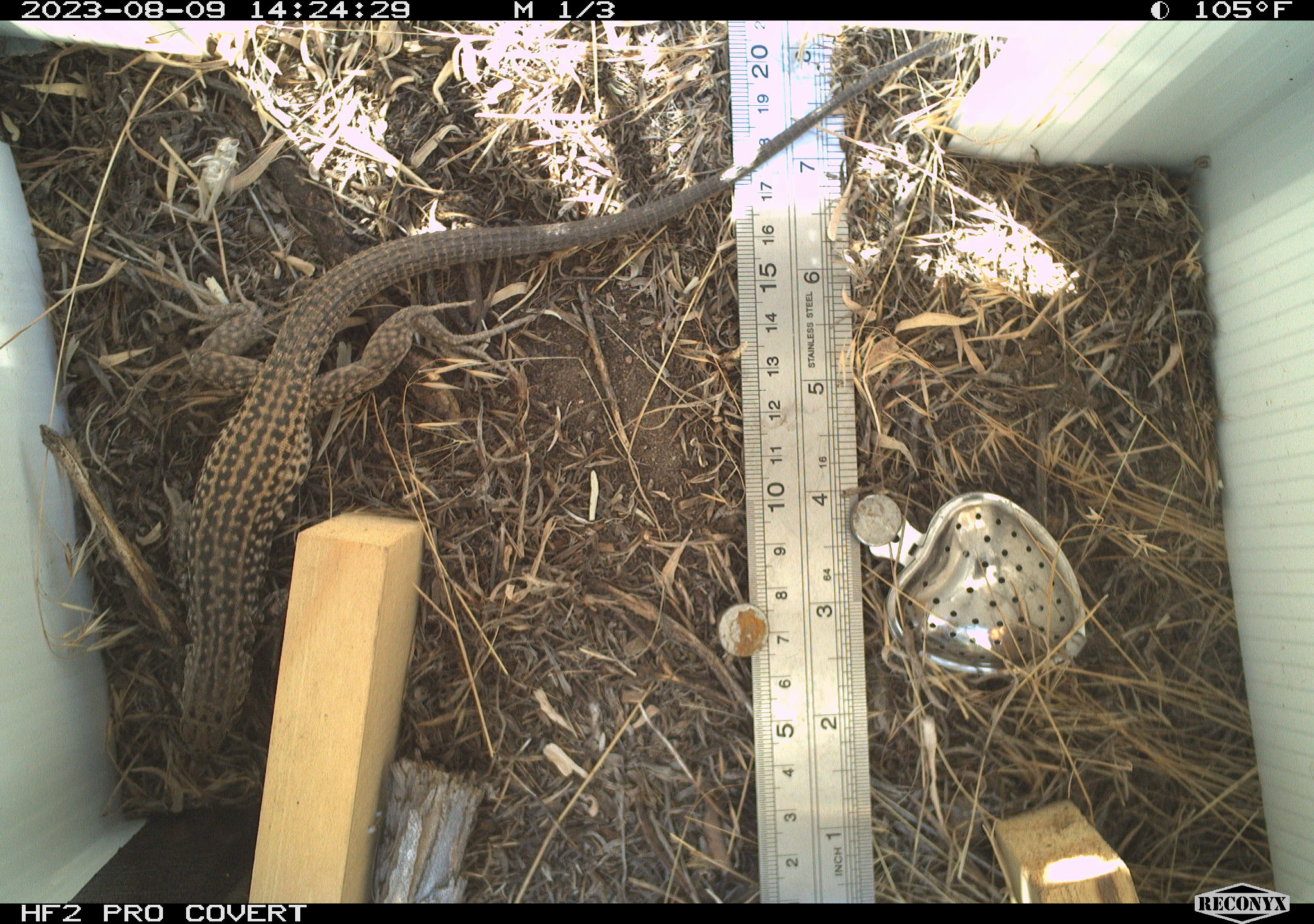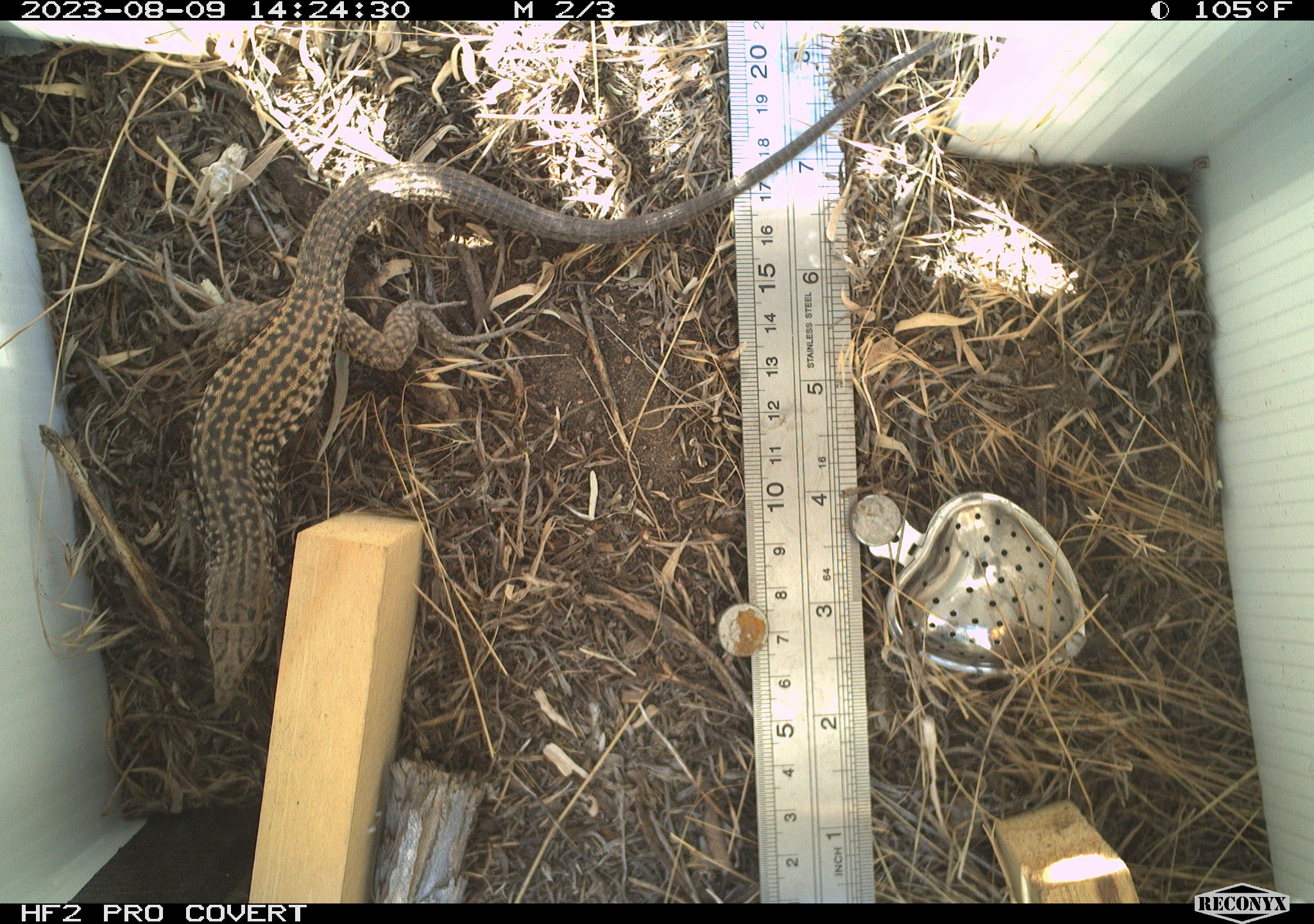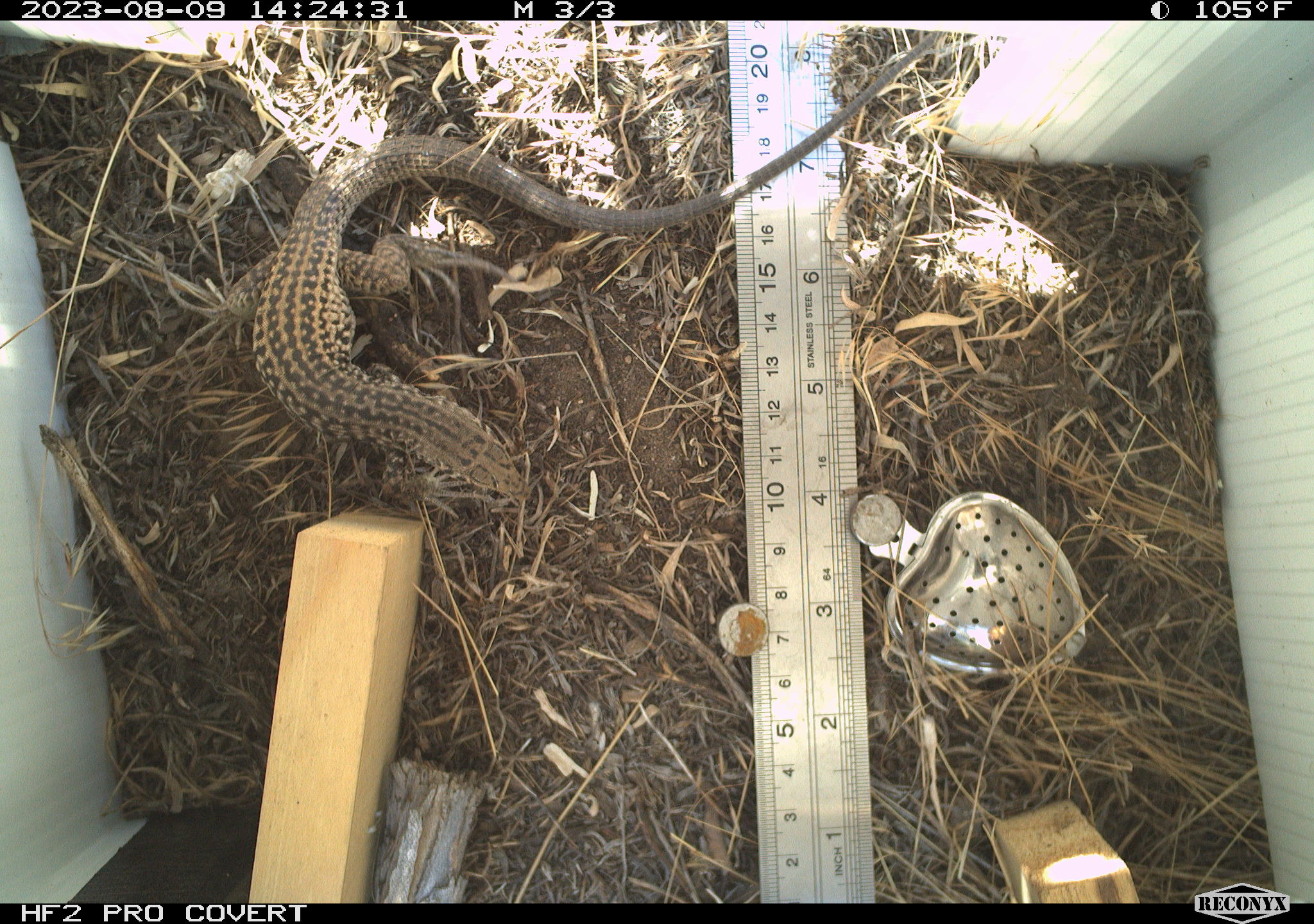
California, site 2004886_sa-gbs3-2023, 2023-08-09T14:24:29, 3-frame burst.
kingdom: Animalia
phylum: Chordata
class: Reptilia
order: Squamata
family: Teiidae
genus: Aspidoscelis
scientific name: Aspidoscelis tigris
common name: western whiptail